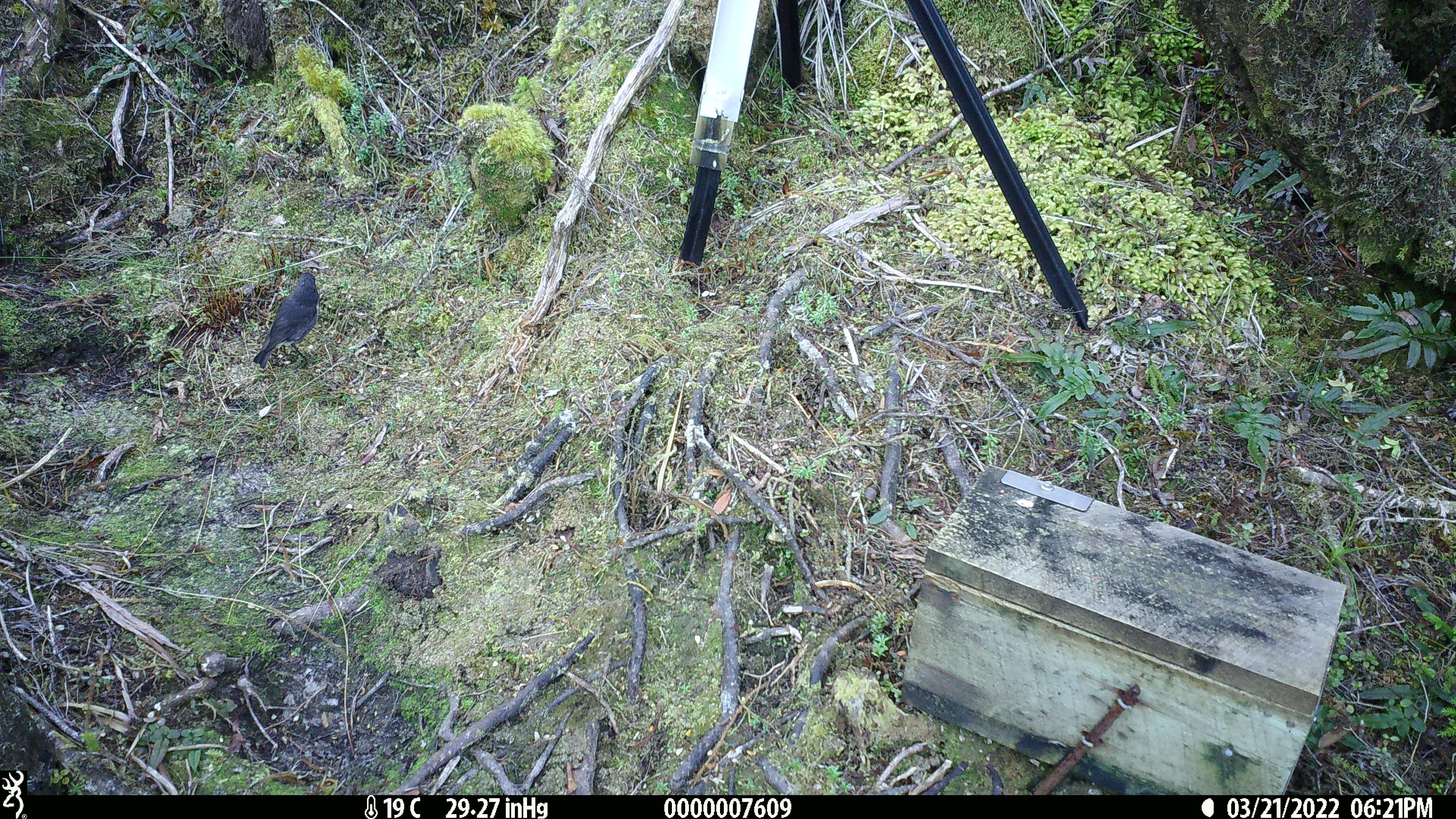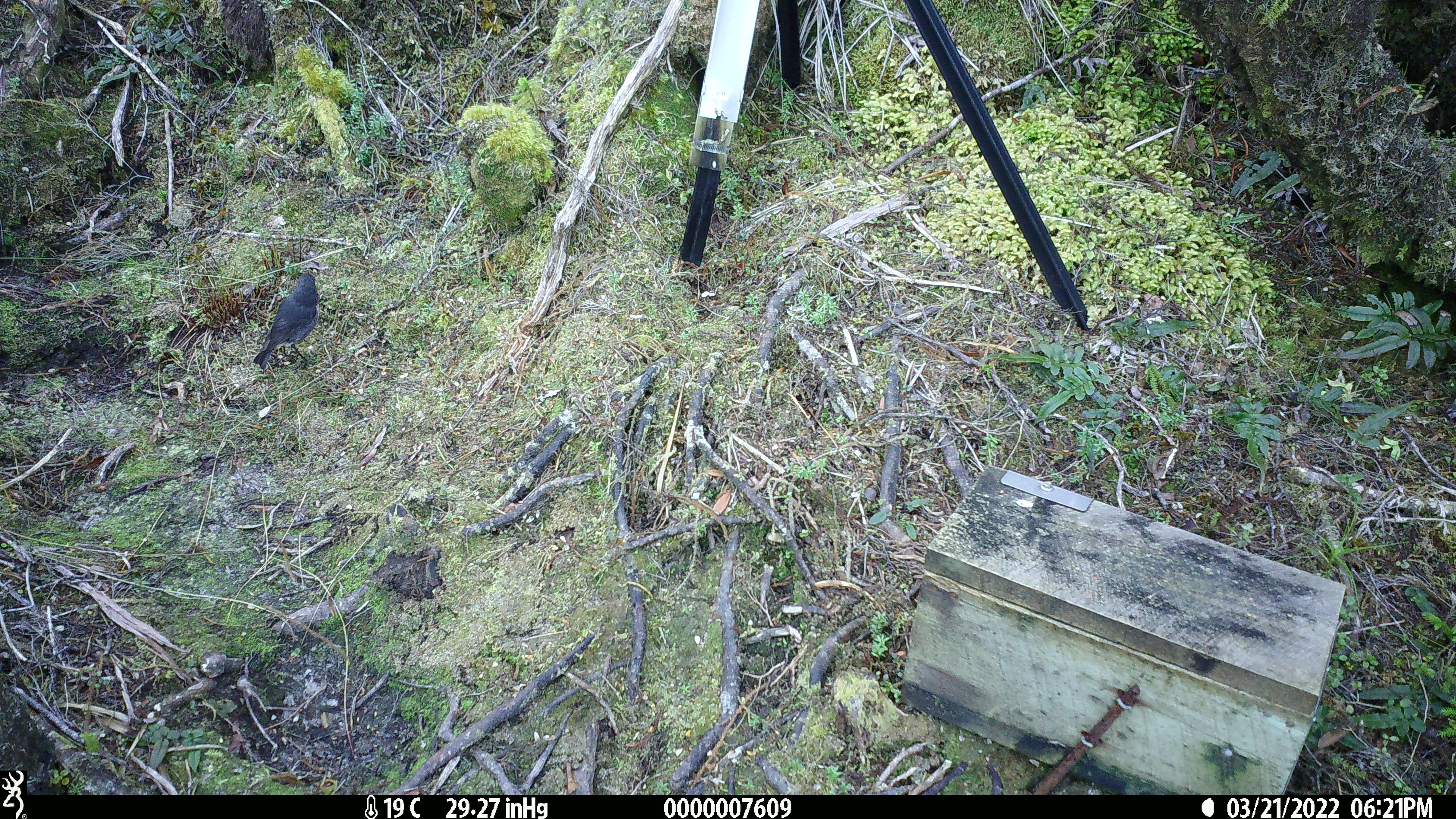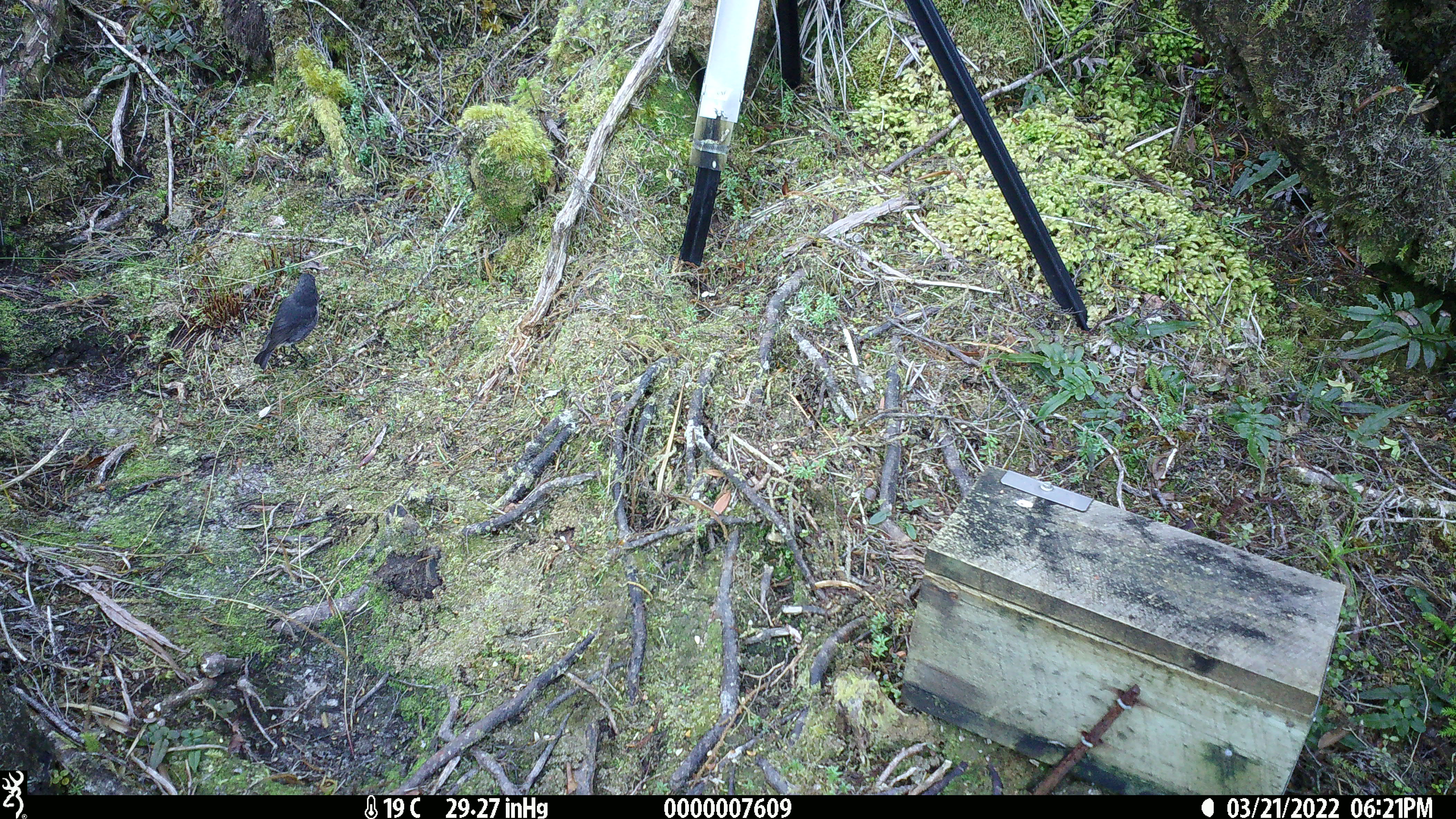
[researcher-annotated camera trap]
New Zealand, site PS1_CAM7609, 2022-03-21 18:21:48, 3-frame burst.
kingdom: Animalia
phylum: Chordata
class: Aves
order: Passeriformes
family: Petroicidae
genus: Petroica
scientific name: Petroica australis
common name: new zealand robin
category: robin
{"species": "robin (new zealand robin) (Petroica australis)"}